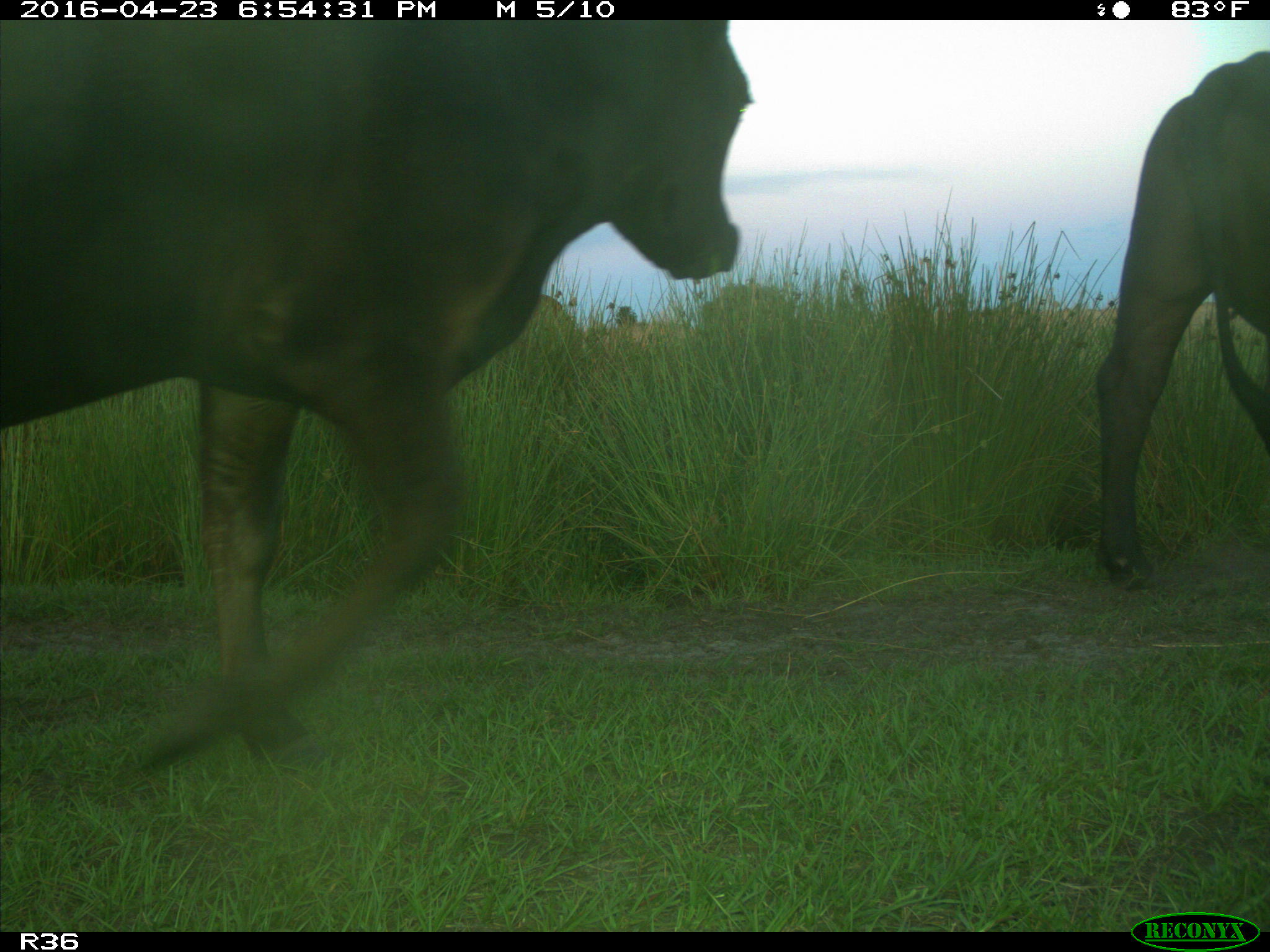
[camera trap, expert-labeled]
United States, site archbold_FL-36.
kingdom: Animalia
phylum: Chordata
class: Mammalia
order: Artiodactyla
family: Bovidae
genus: Bos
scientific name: Bos taurus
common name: domestic cow